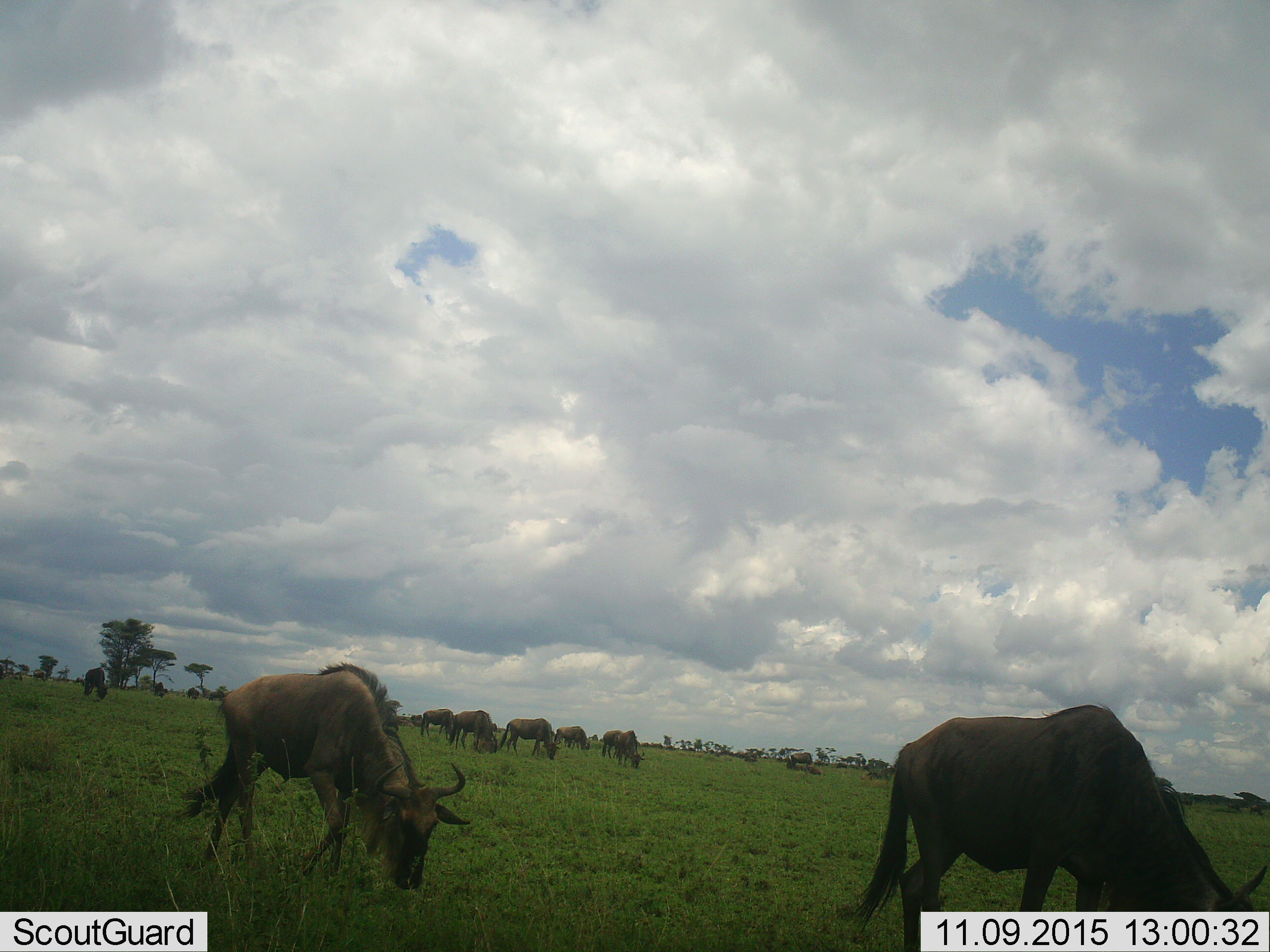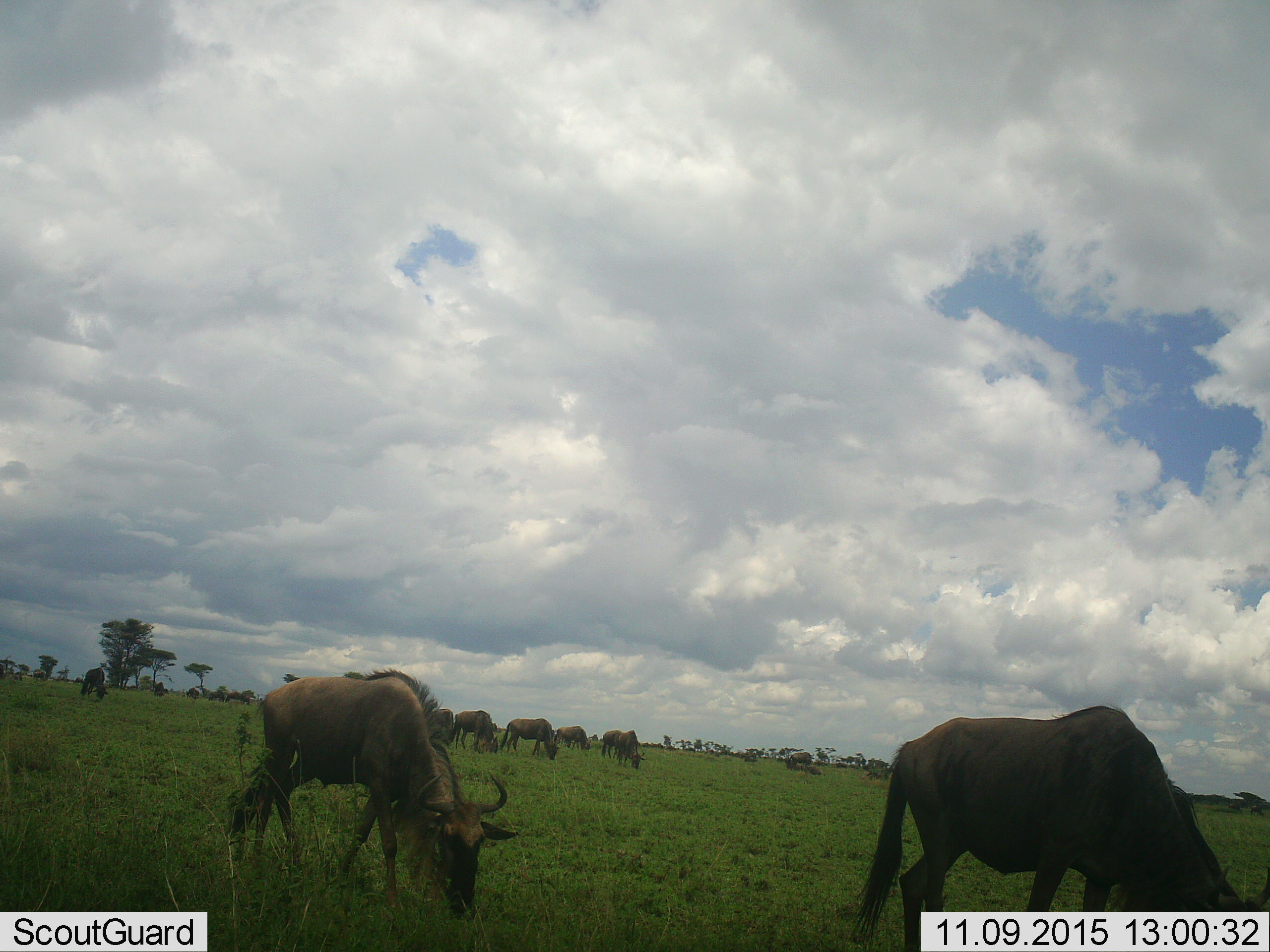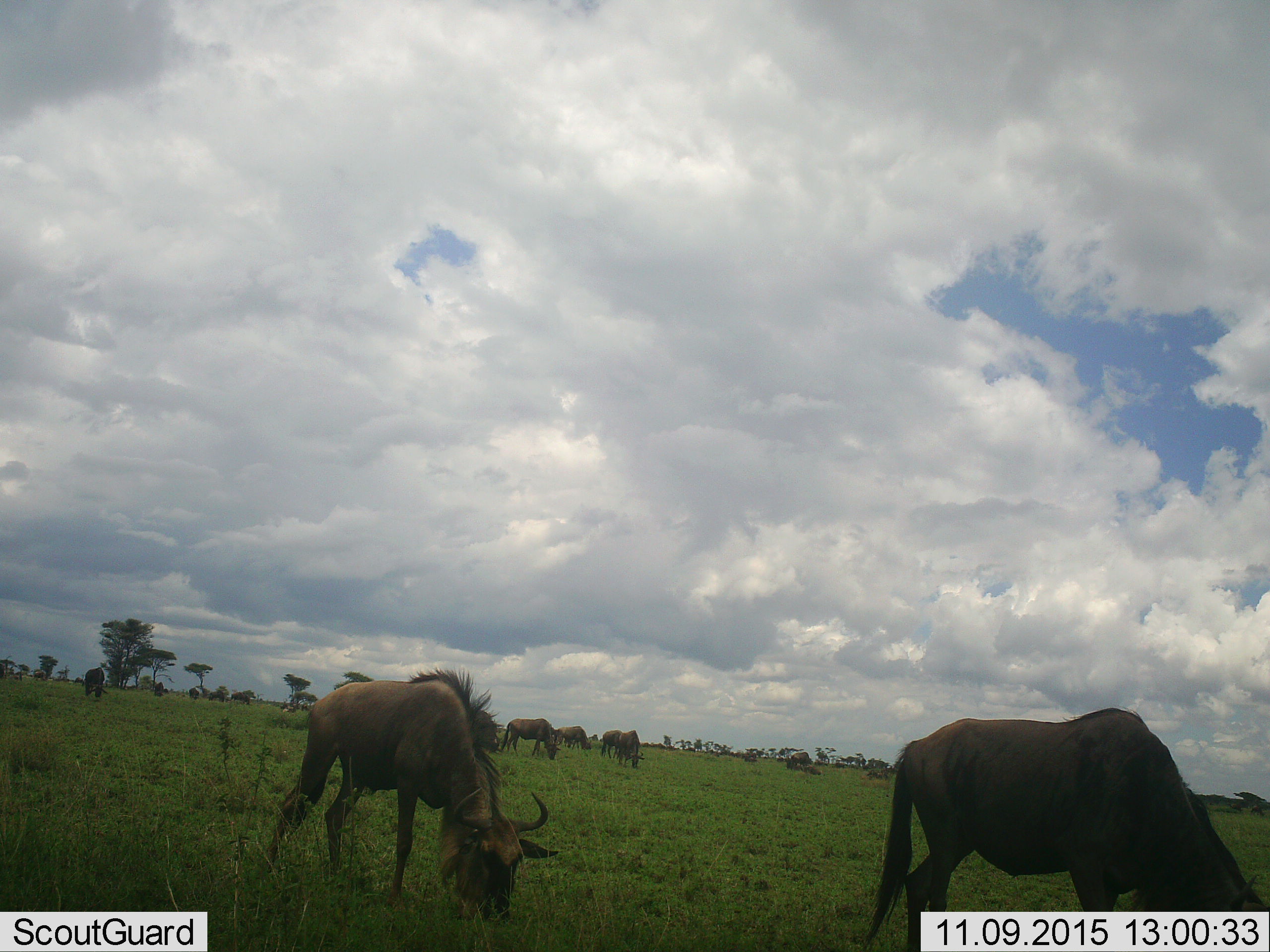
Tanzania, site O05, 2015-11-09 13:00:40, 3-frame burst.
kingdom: Animalia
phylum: Chordata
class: Mammalia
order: Artiodactyla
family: Bovidae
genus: Connochaetes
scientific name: Connochaetes taurinus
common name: blue wildebeest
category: wildebeest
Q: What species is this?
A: Wildebeest (blue wildebeest) (Connochaetes taurinus).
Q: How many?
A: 11-50.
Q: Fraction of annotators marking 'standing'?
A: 38%.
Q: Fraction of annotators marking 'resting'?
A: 25%.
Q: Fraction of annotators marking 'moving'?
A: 62%.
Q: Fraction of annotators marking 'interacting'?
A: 0%.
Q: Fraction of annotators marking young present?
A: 0%.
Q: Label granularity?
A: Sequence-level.